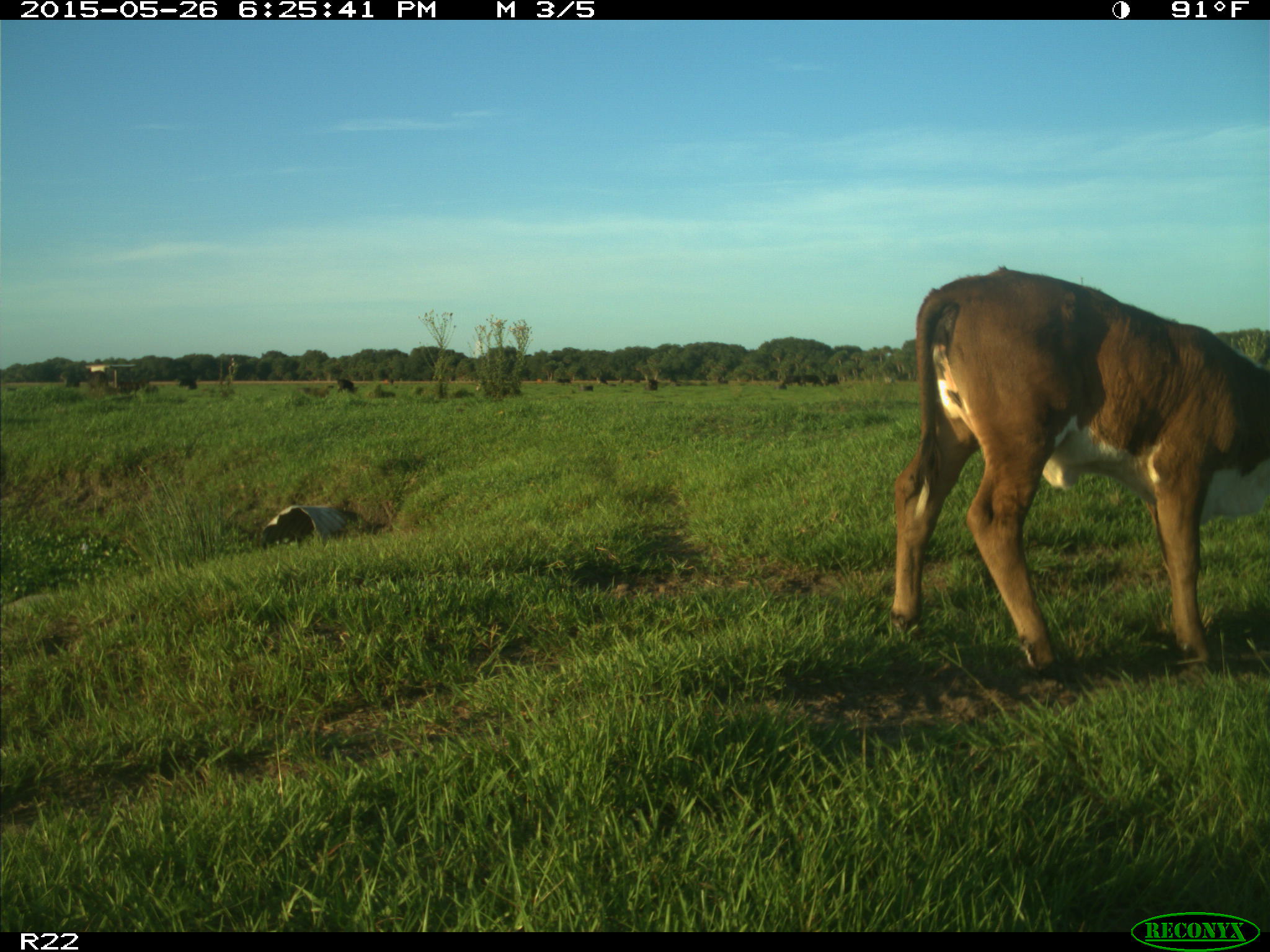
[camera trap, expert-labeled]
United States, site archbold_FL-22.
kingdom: Animalia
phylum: Chordata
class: Mammalia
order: Artiodactyla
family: Bovidae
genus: Bos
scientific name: Bos taurus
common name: domestic cow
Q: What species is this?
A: Bos taurus (domestic cow).